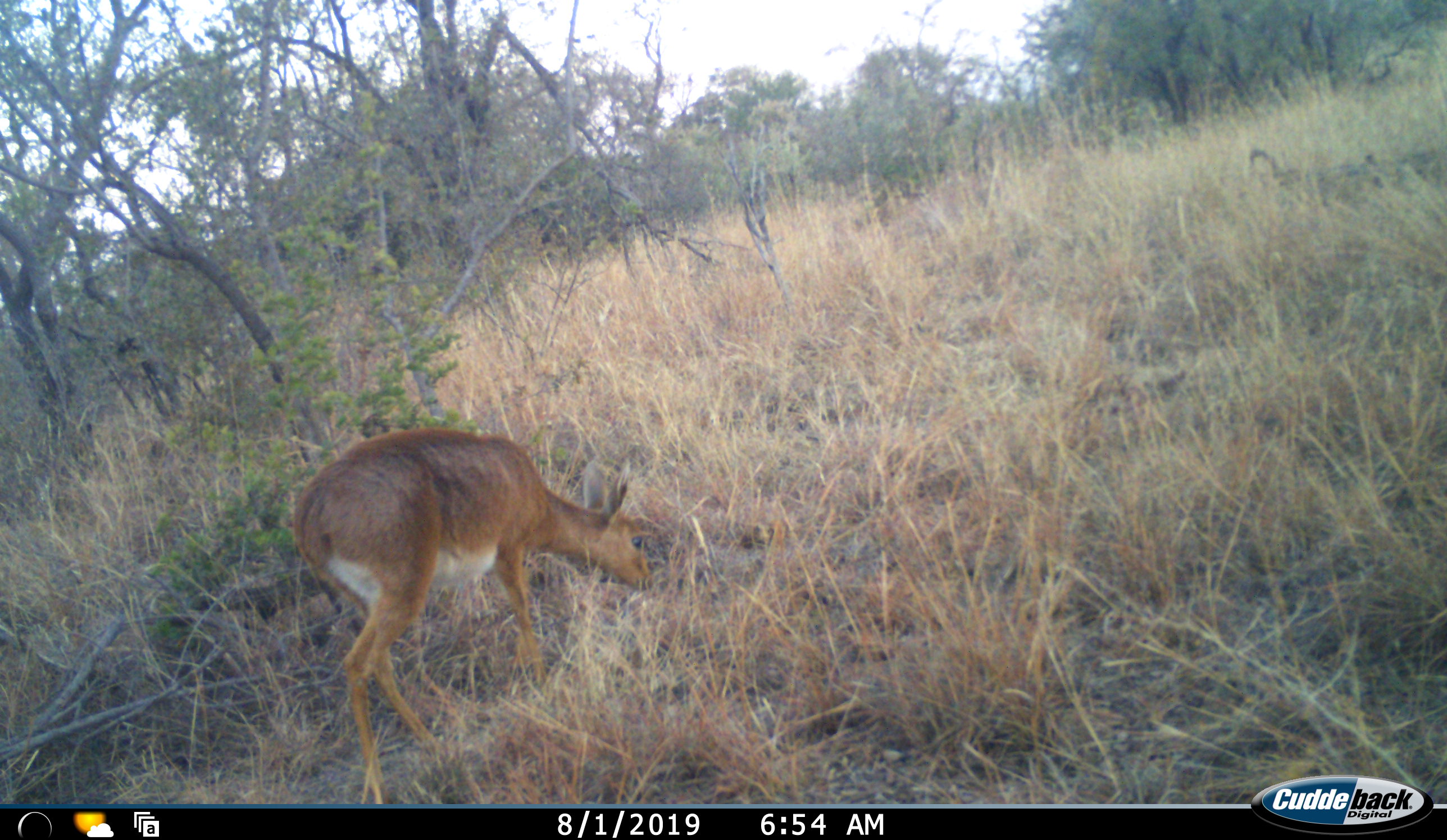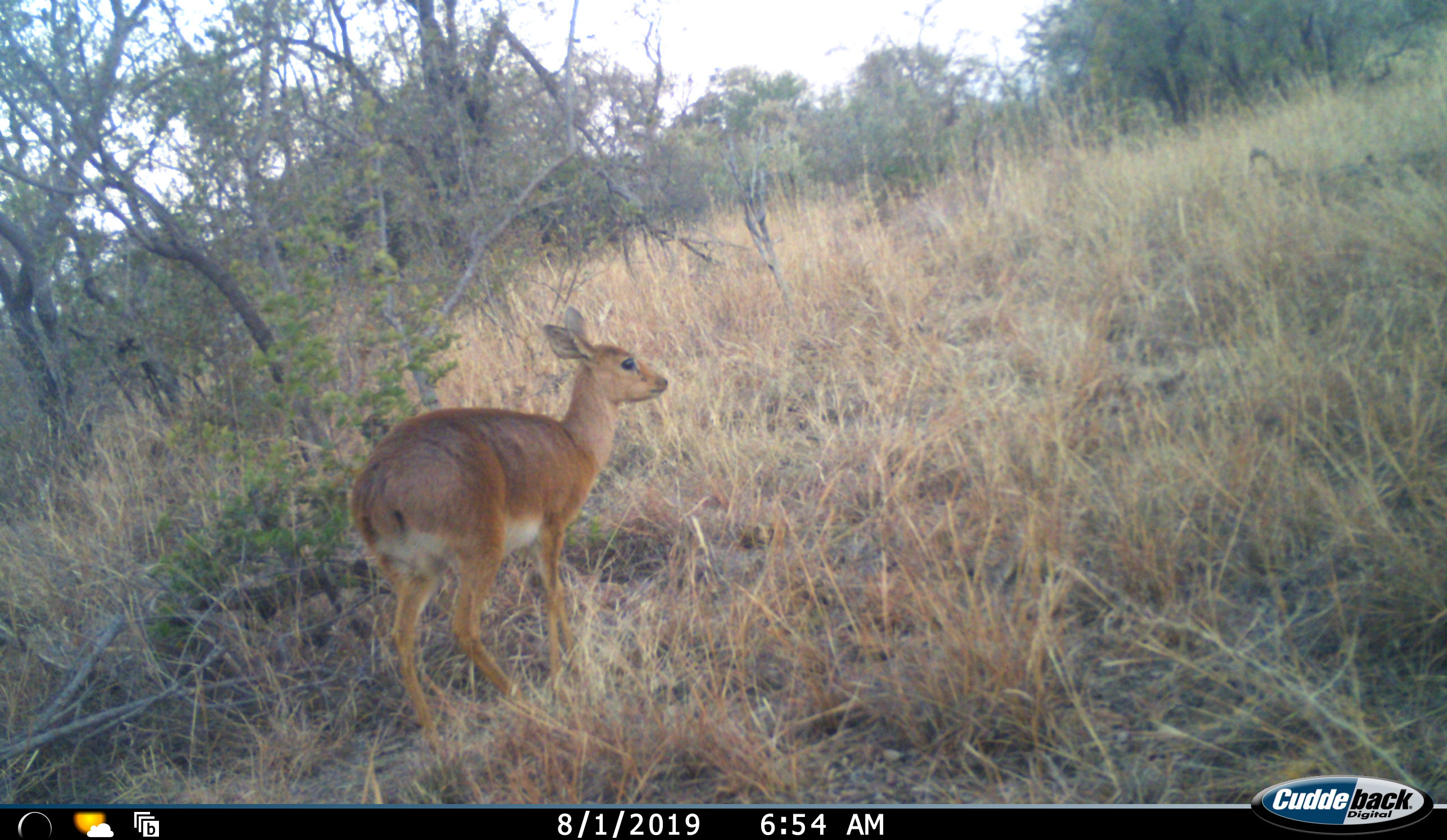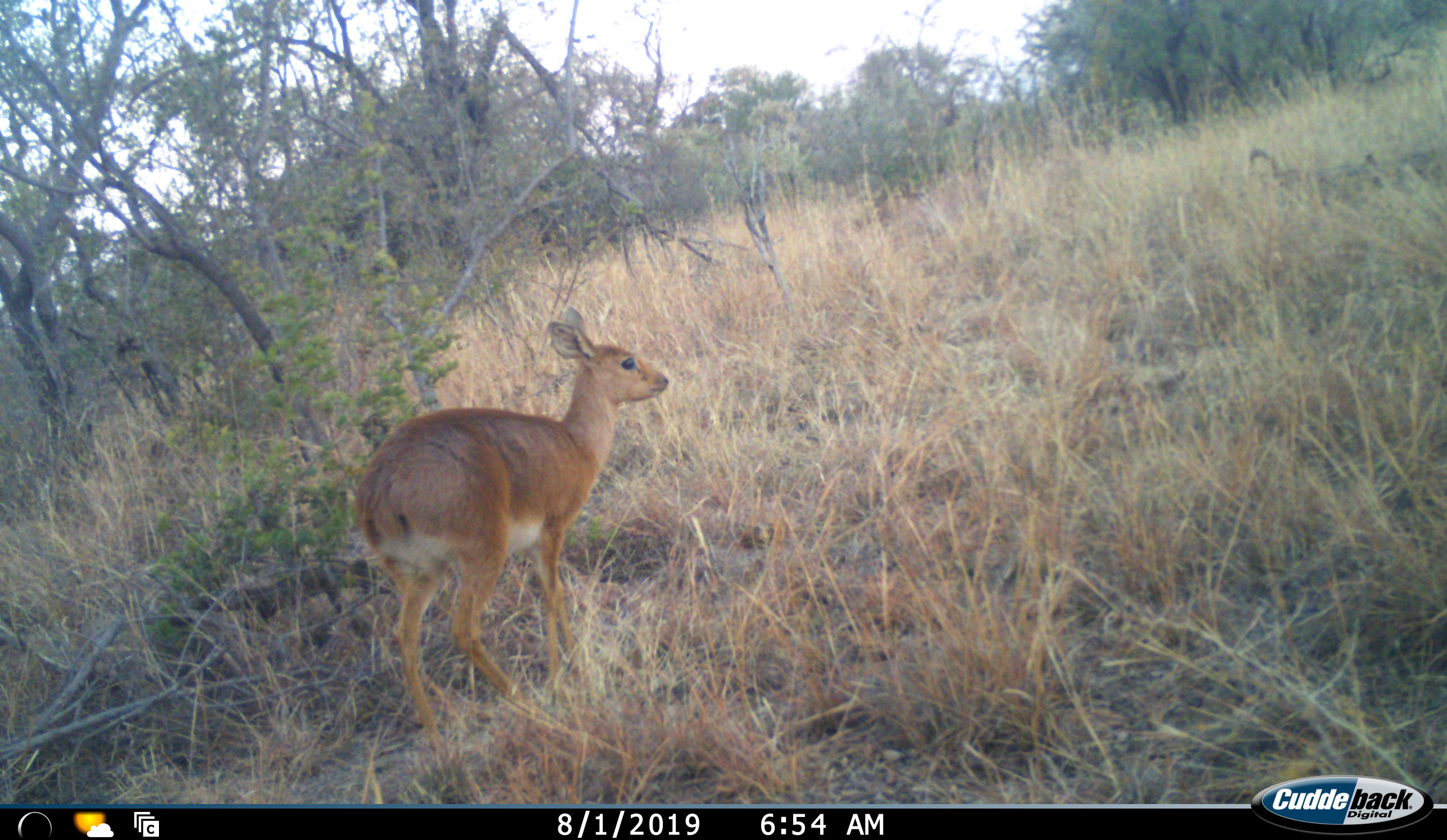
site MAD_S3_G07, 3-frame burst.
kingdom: Animalia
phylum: Chordata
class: Mammalia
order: Artiodactyla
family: Bovidae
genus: Raphicerus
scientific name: Raphicerus campestris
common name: steenbok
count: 1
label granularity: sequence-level